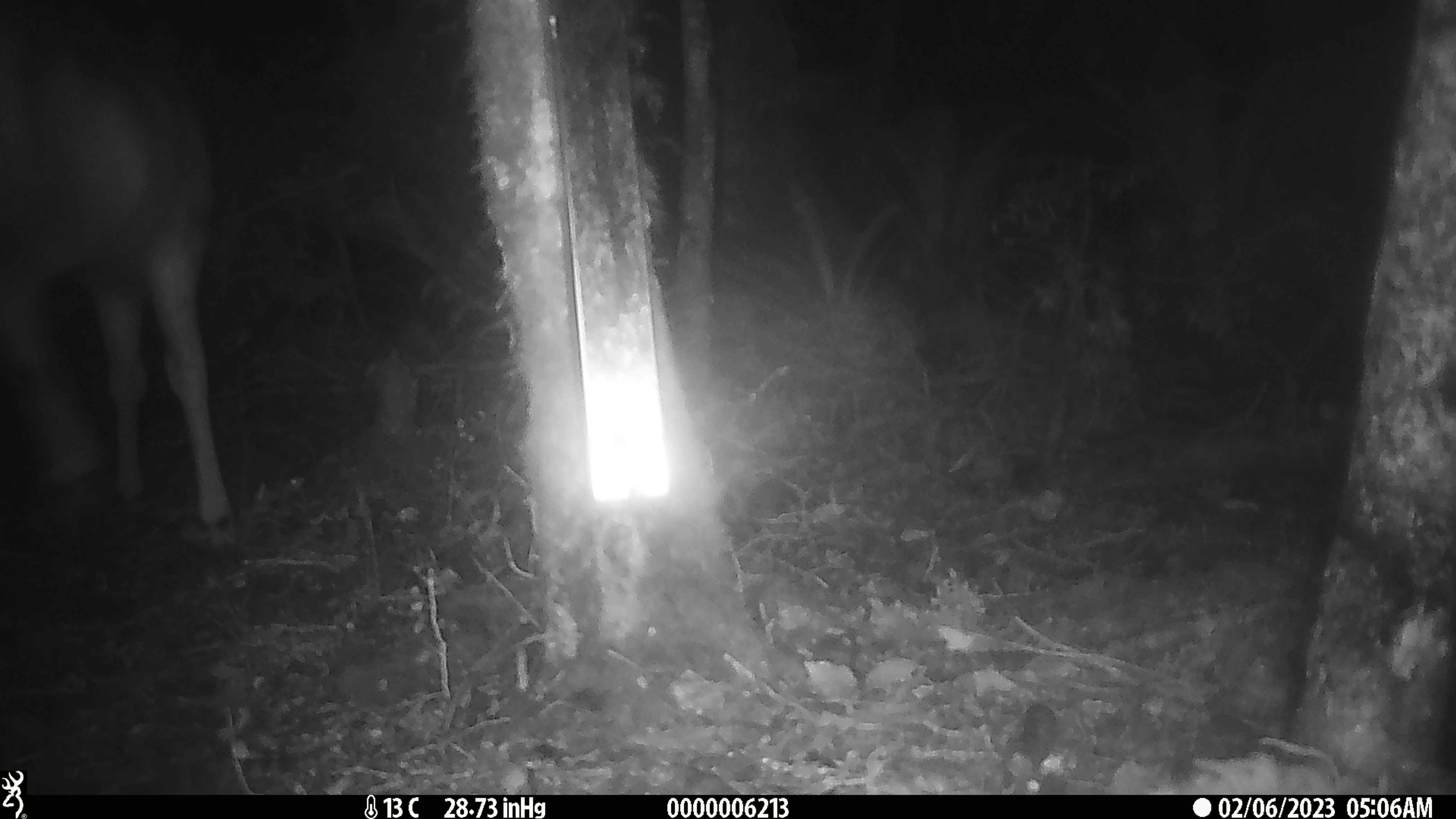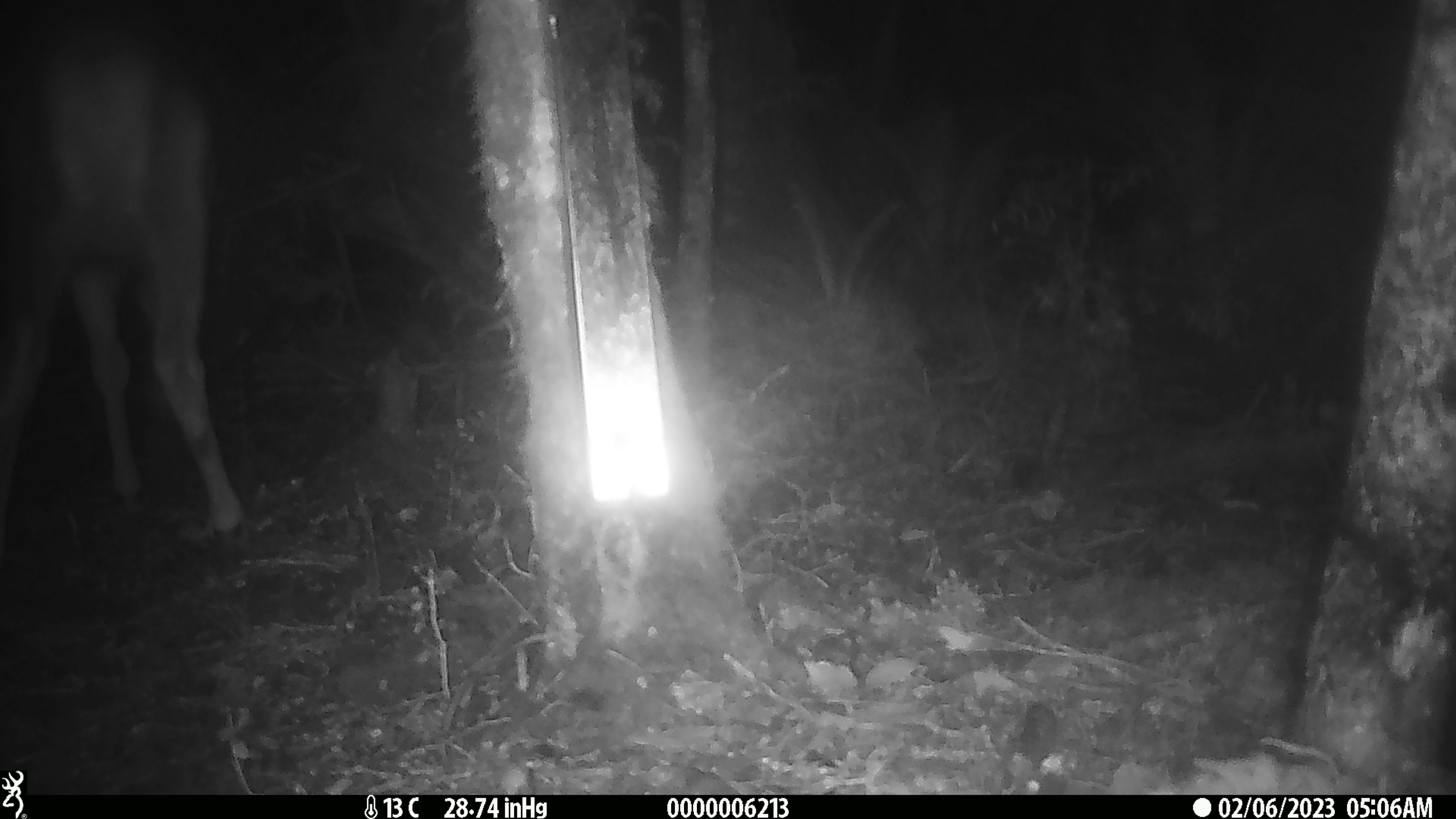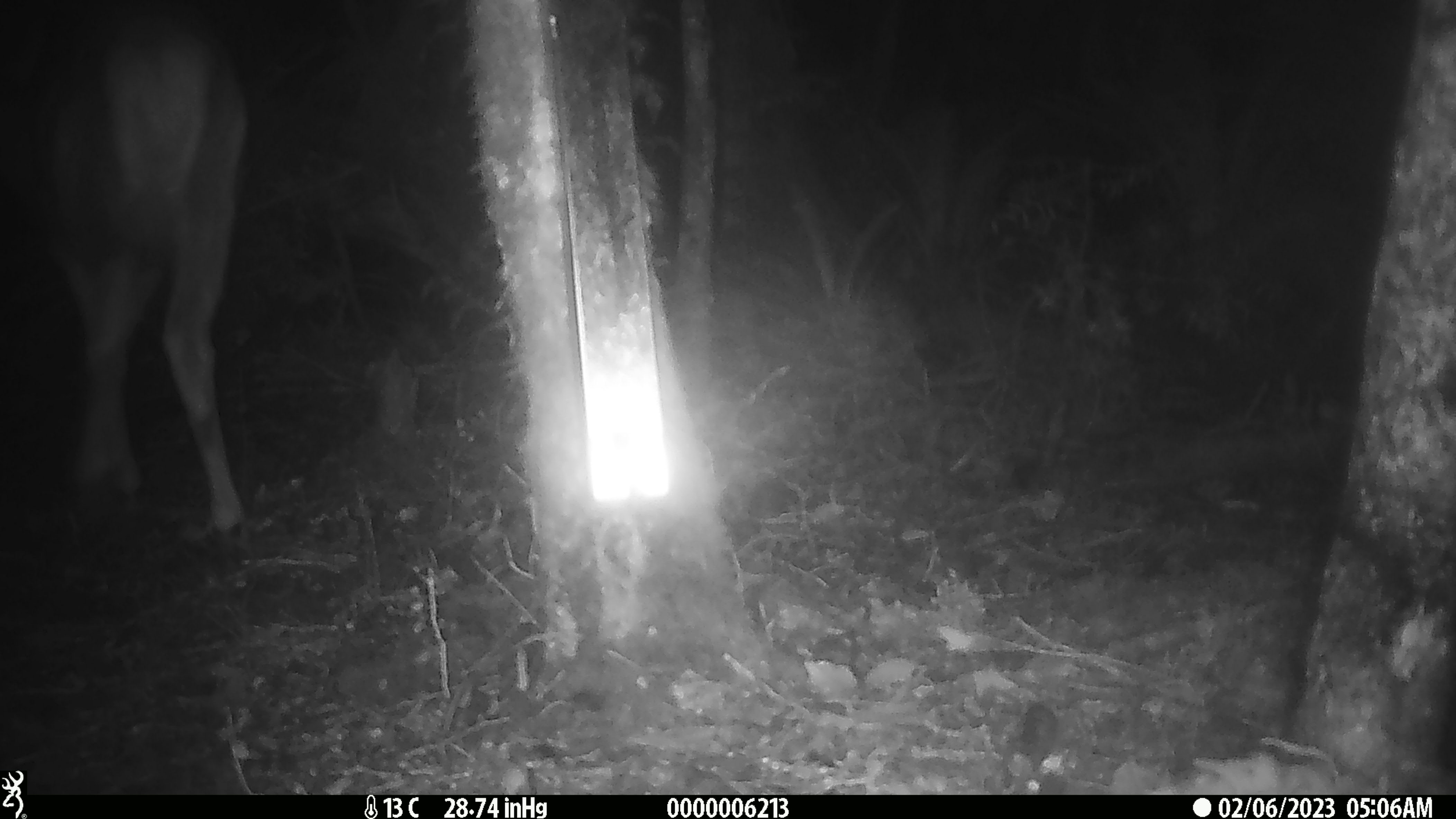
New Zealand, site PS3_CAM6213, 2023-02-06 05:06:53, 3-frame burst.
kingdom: Animalia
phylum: Chordata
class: Mammalia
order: Artiodactyla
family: Cervidae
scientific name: Cervidae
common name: deer